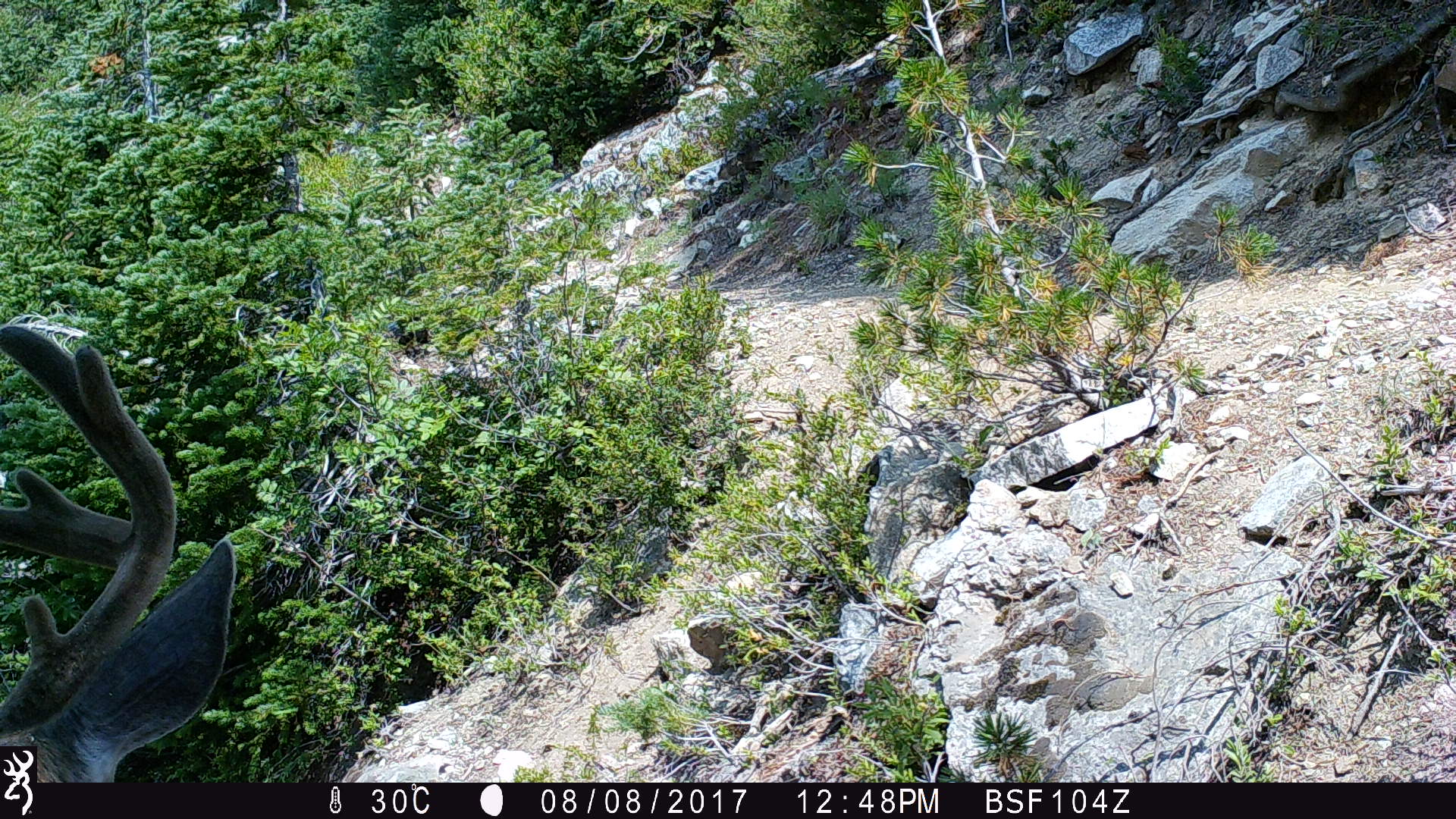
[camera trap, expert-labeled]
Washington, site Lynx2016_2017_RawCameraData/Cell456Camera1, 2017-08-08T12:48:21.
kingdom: Animalia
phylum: Chordata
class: Mammalia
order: Artiodactyla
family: Cervidae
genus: Odocoileus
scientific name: Odocoileus hemionus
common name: mule deer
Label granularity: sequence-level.